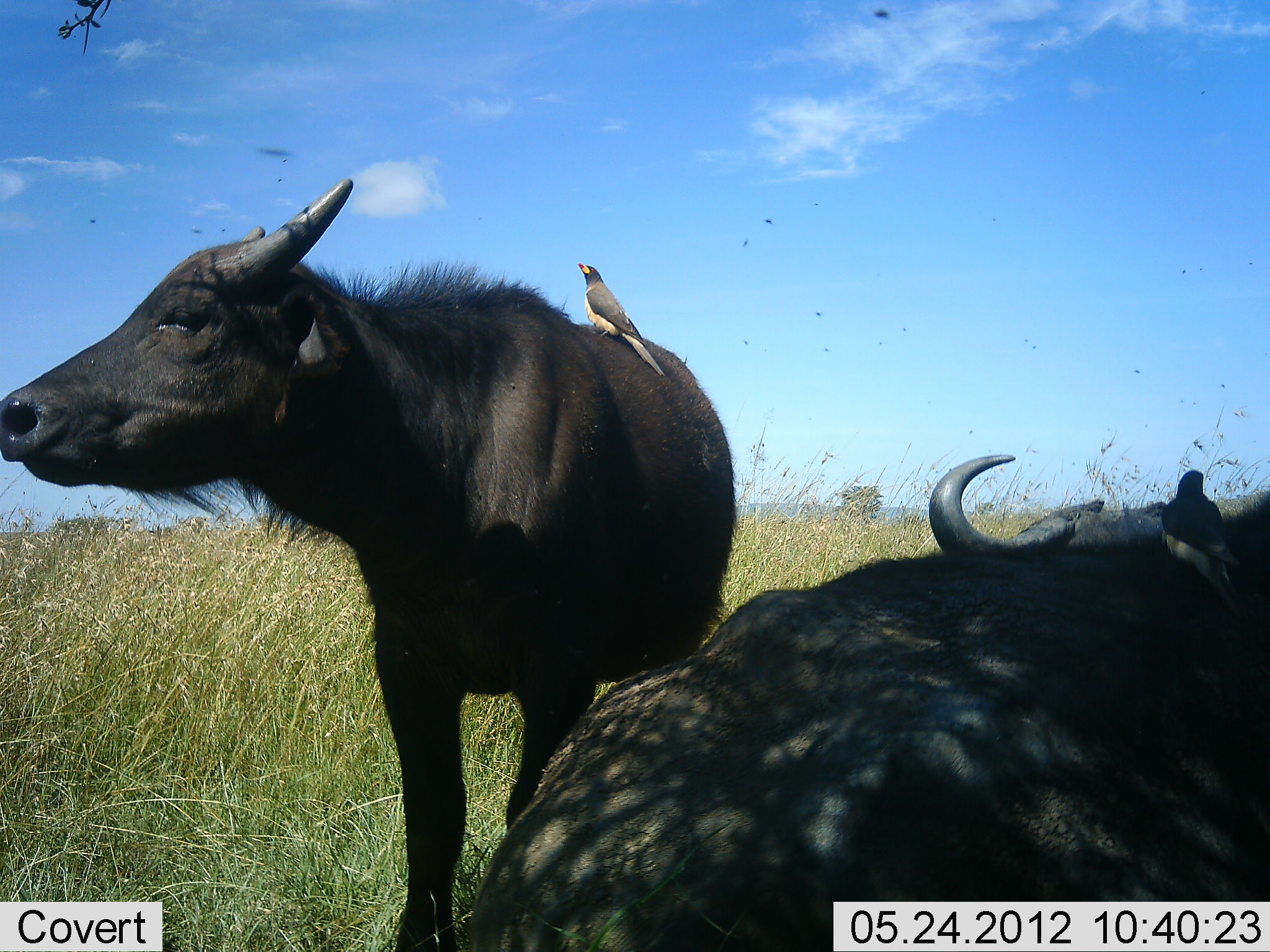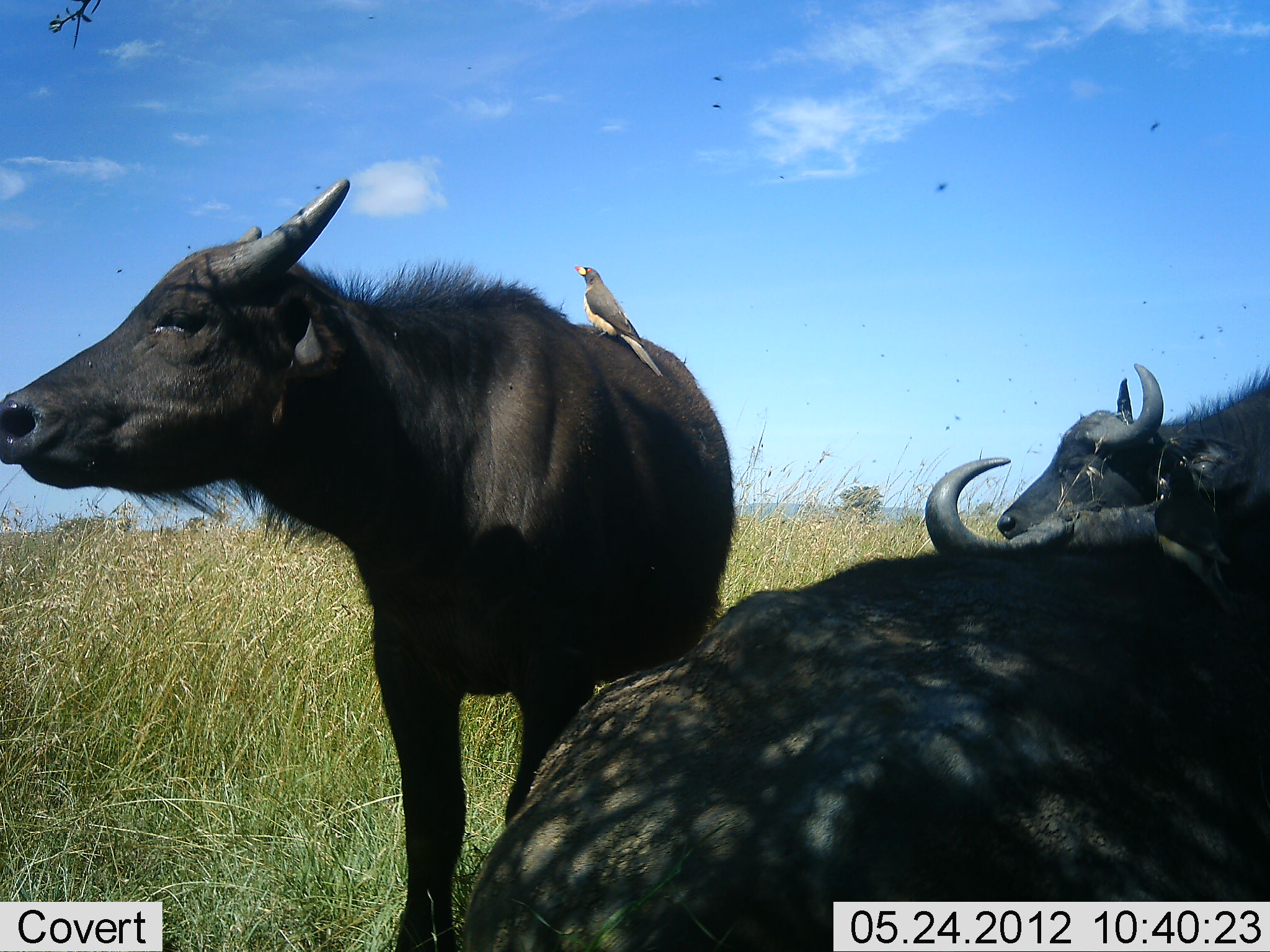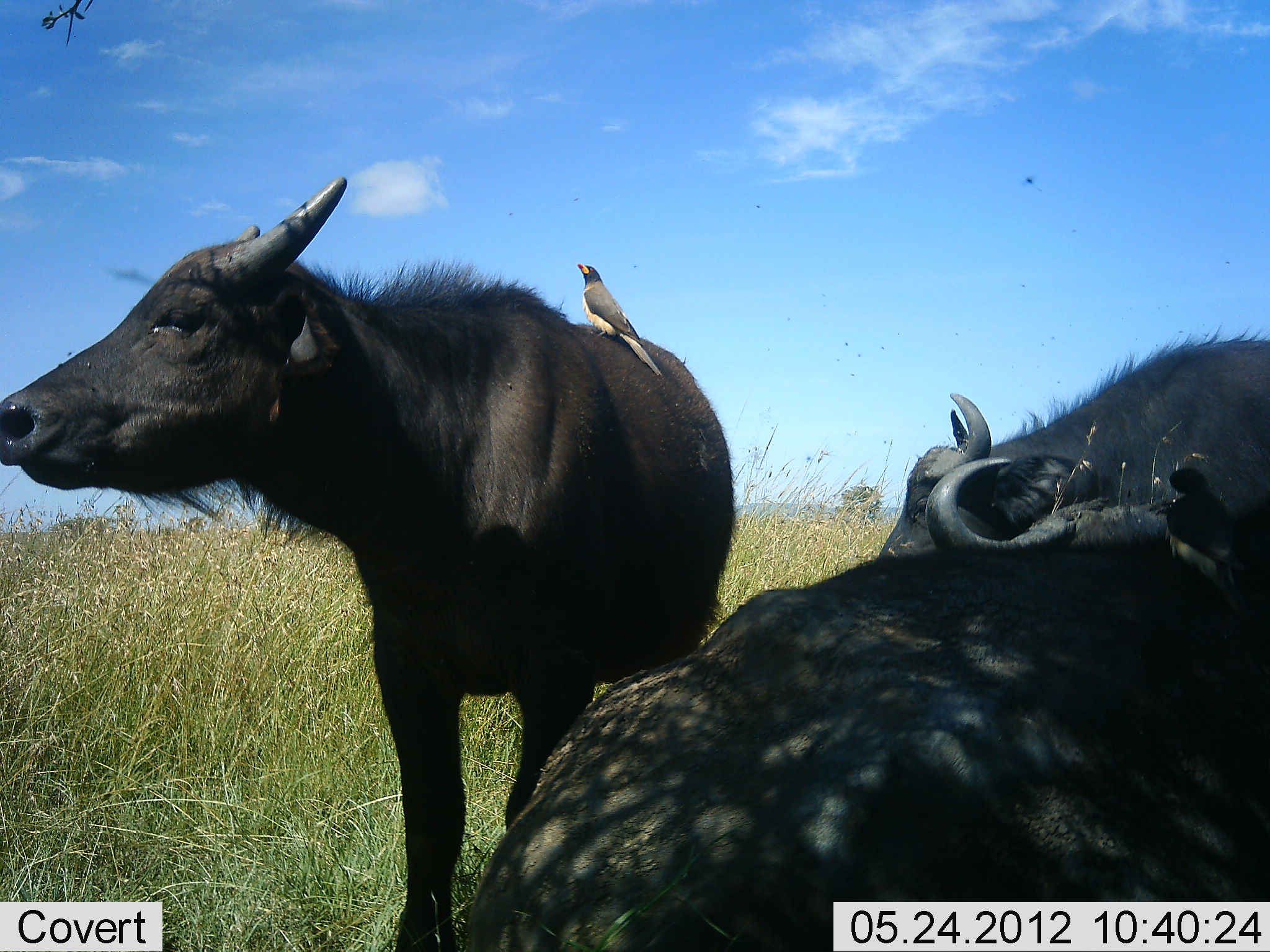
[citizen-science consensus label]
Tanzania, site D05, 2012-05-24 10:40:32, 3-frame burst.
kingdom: Animalia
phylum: Chordata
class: Mammalia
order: Artiodactyla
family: Bovidae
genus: Syncerus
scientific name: Syncerus caffer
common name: cape buffalo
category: buffalo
Buffalo (cape buffalo) (Syncerus caffer), count 3. Behavior (volunteer vote fractions): standing 100%, resting 86%, moving 21%, interacting 0%. Young present (vote fraction): 7%. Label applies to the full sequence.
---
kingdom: Animalia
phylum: Chordata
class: Aves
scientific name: Aves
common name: bird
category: otherbird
Otherbird (bird) (Aves), count 1. Behavior (volunteer vote fractions): standing 80%, resting 10%, moving 0%, interacting 20%. Young present (vote fraction): 0%. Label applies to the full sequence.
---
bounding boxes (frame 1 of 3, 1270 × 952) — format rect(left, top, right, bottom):
animal: rect(6, 179, 740, 938); rect(463, 454, 1270, 952); rect(1165, 469, 1265, 629); rect(577, 264, 666, 375)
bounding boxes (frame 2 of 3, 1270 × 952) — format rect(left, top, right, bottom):
animal: rect(0, 178, 735, 951); rect(461, 455, 1270, 950); rect(994, 360, 1270, 576); rect(1154, 463, 1237, 616); rect(575, 265, 664, 377)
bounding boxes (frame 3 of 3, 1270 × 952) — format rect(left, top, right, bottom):
animal: rect(0, 178, 735, 951); rect(469, 458, 1269, 951); rect(878, 322, 1270, 569); rect(1166, 466, 1254, 624); rect(577, 262, 663, 376)